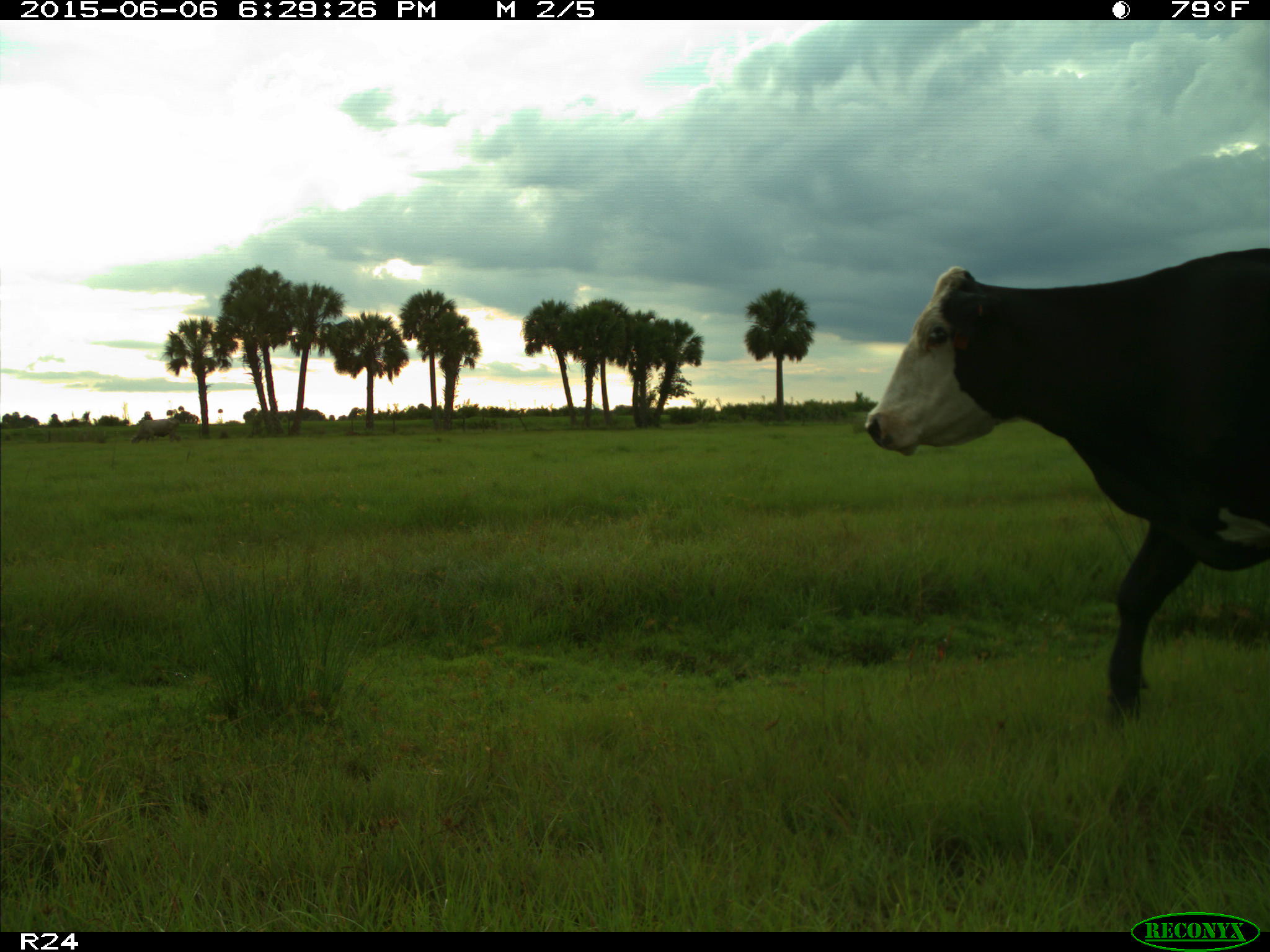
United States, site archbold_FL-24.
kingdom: Animalia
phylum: Chordata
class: Mammalia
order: Artiodactyla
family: Bovidae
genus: Bos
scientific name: Bos taurus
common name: domestic cow